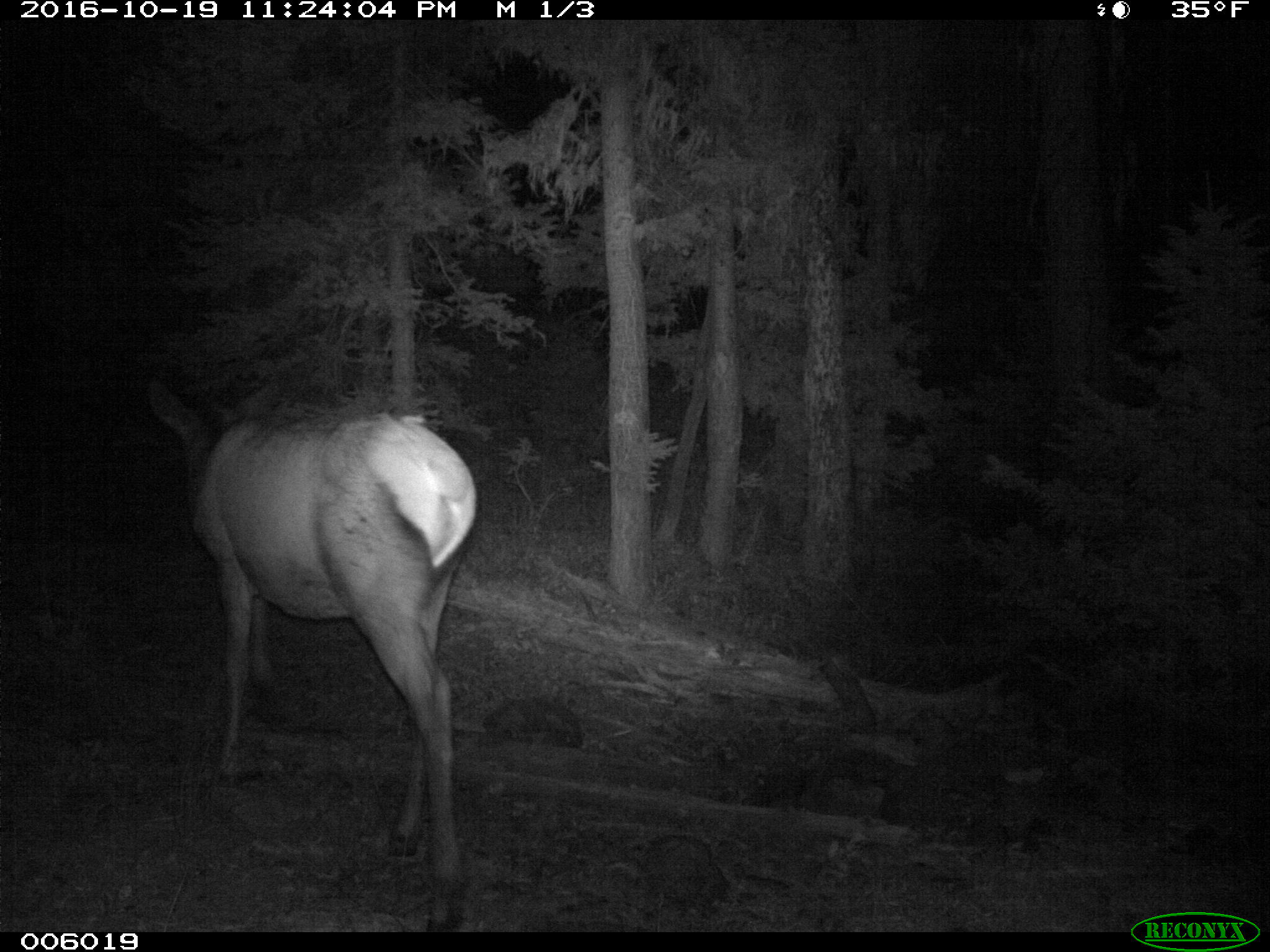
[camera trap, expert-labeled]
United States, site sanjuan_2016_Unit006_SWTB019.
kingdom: Animalia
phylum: Chordata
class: Mammalia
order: Artiodactyla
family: Cervidae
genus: Cervus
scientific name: Cervus elaphus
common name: red deer